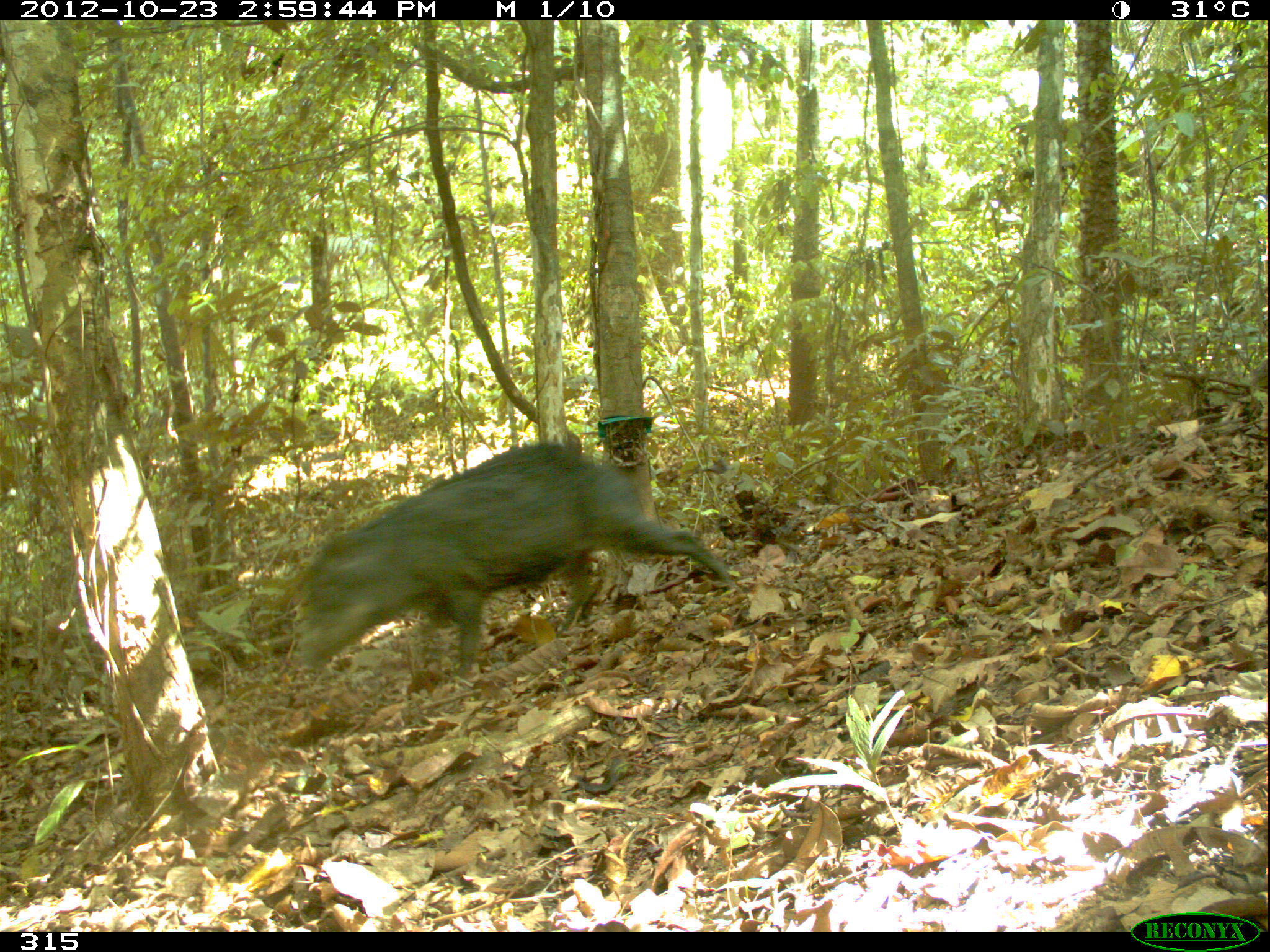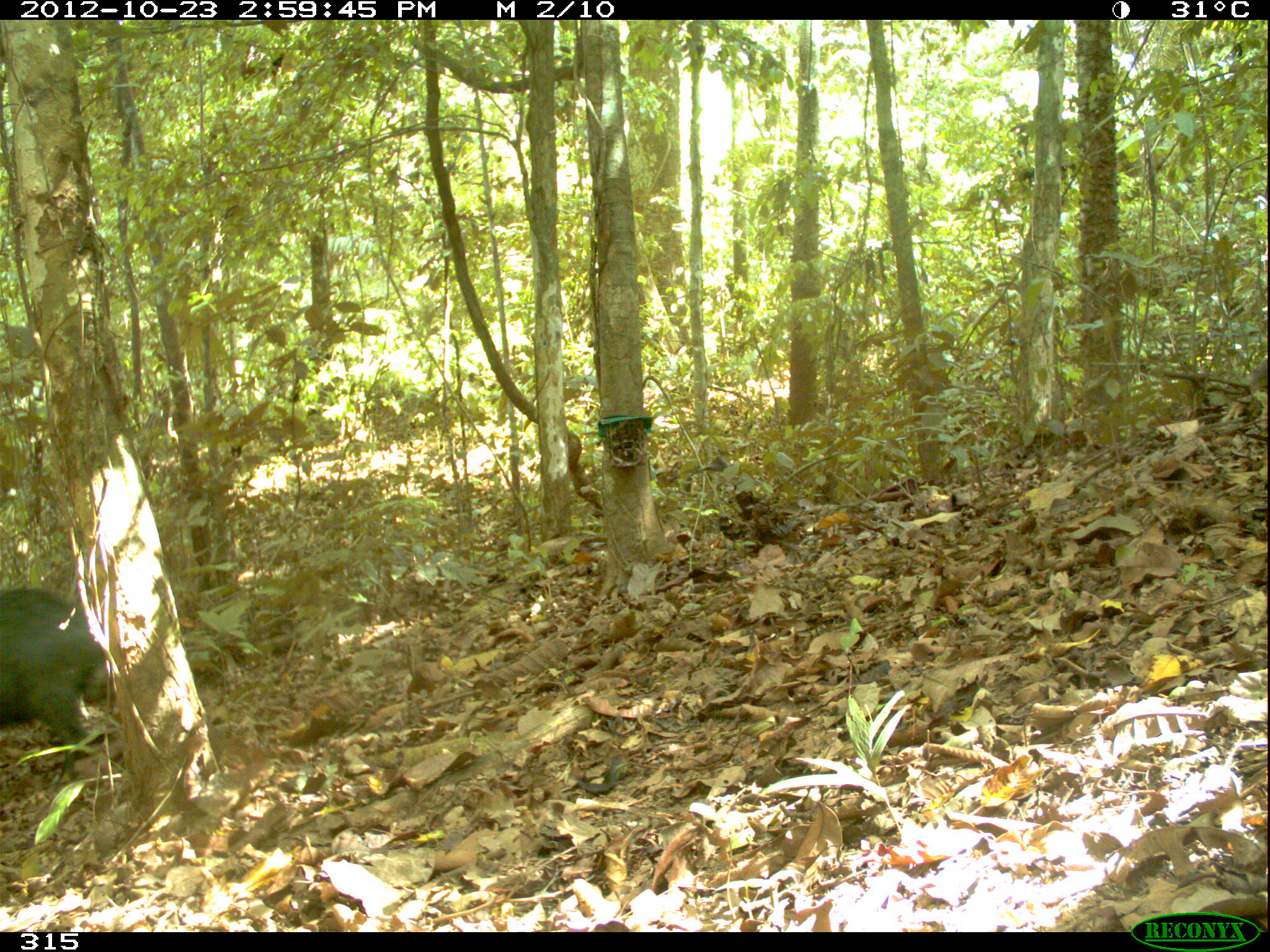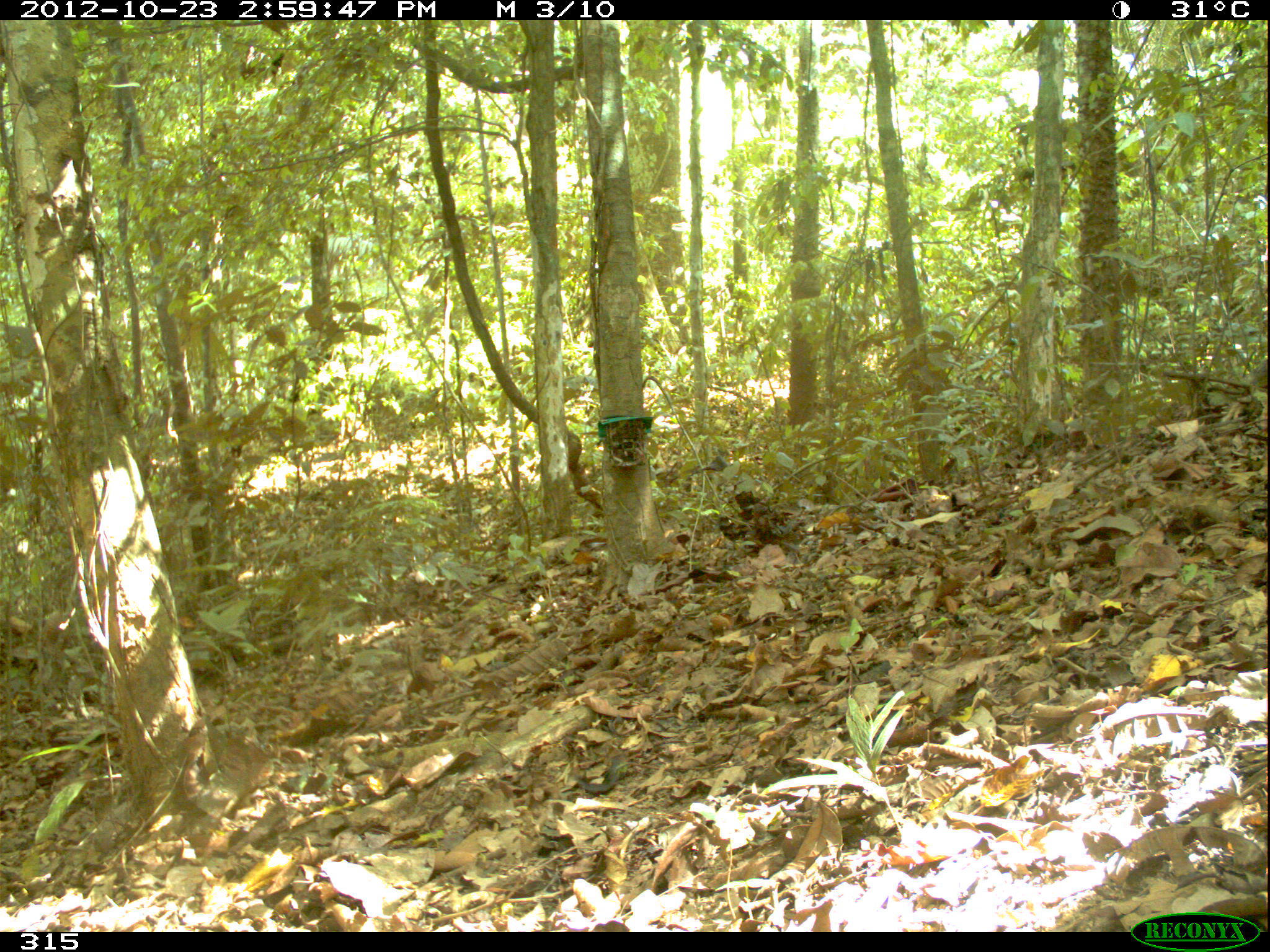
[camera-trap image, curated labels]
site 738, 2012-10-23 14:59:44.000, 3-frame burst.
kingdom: Animalia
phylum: Chordata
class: Mammalia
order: Artiodactyla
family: Tayassuidae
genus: Tayassu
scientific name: Tayassu pecari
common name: white-lipped peccary